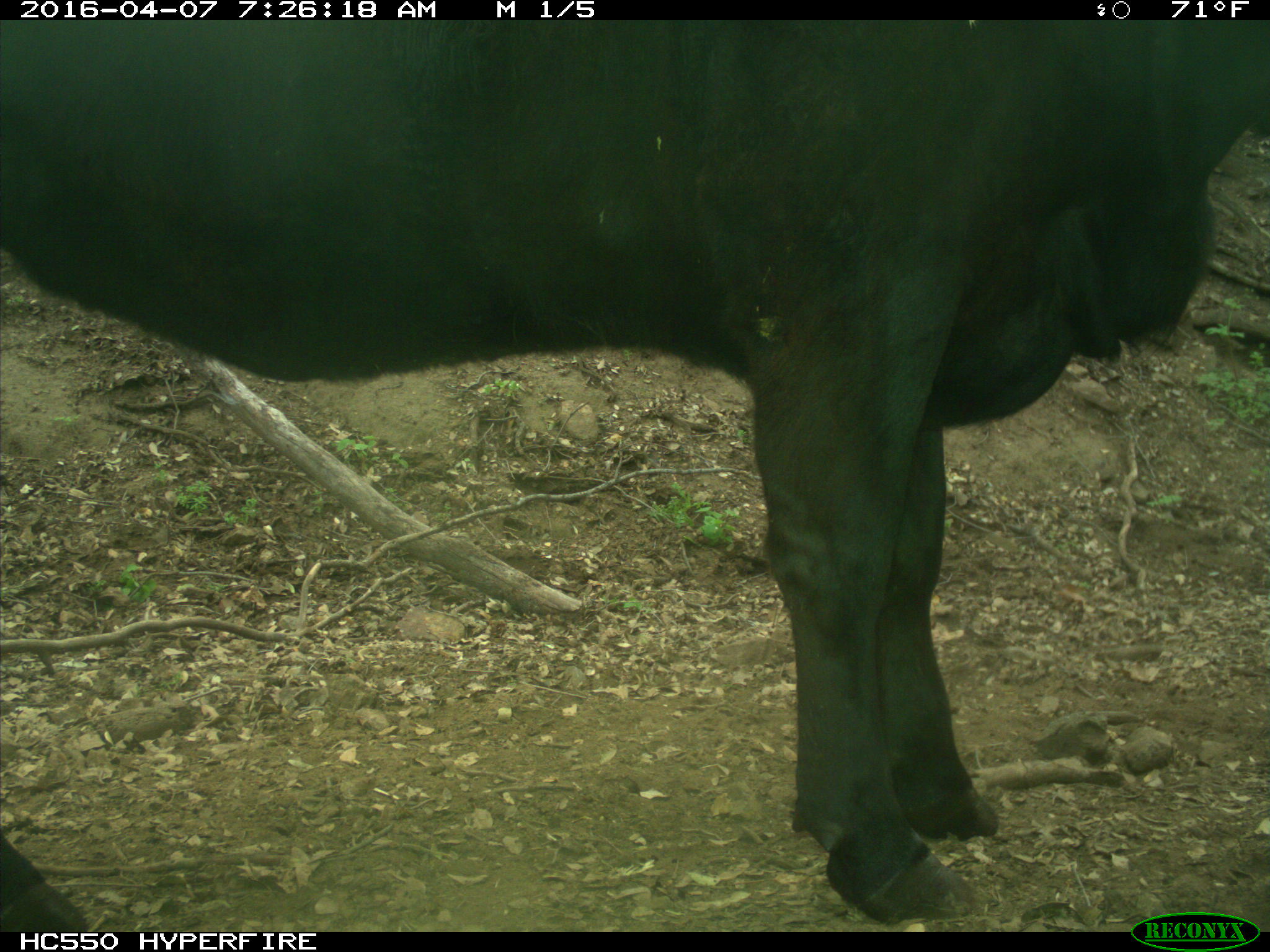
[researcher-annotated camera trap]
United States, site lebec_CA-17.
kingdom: Animalia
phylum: Chordata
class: Mammalia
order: Artiodactyla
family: Bovidae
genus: Bos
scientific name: Bos taurus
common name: domestic cow